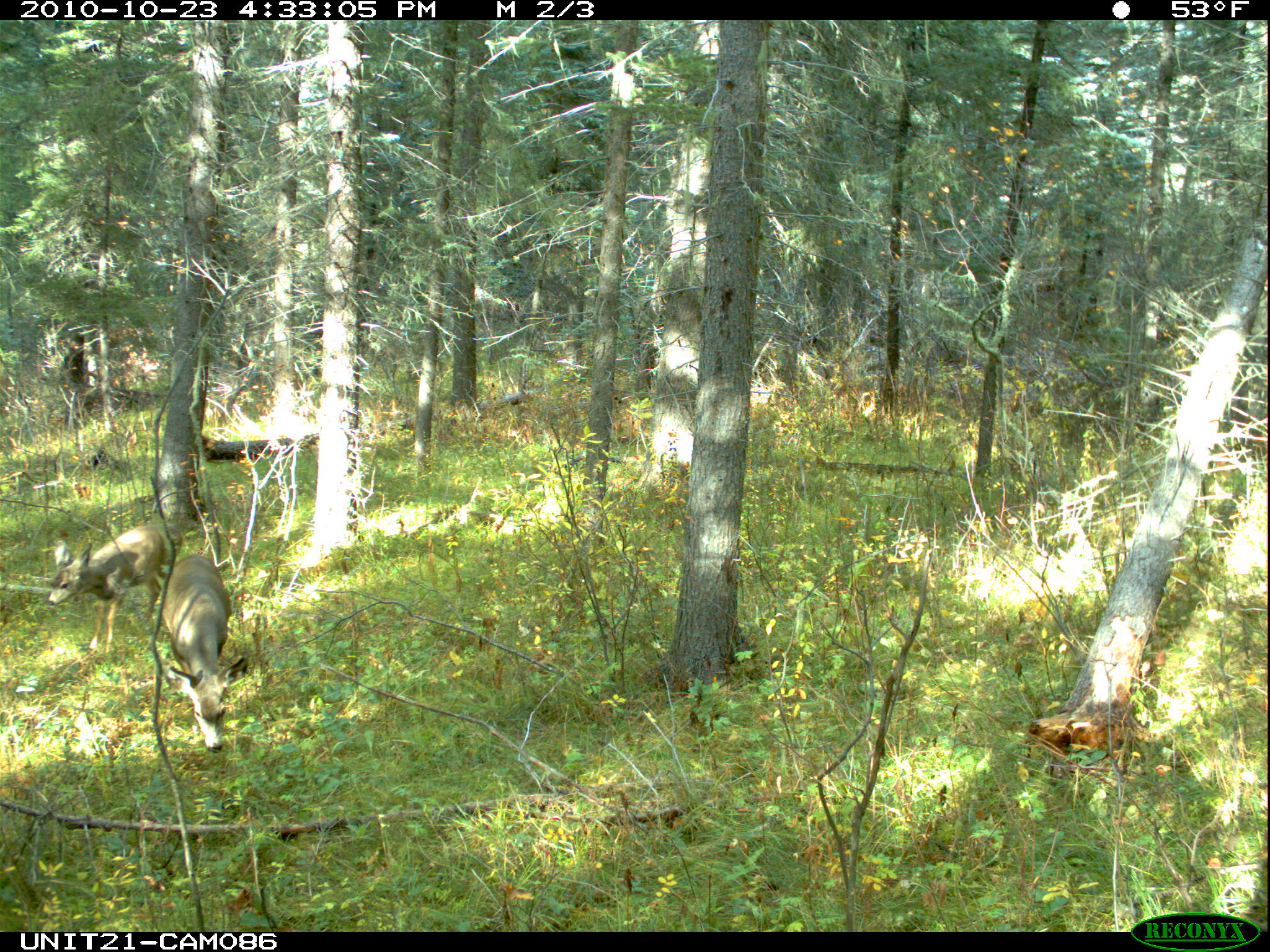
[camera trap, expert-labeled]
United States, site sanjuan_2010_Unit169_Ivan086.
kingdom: Animalia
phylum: Chordata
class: Mammalia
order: Artiodactyla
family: Cervidae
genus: Odocoileus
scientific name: Odocoileus hemionus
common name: mule deer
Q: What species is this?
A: Odocoileus hemionus (mule deer).